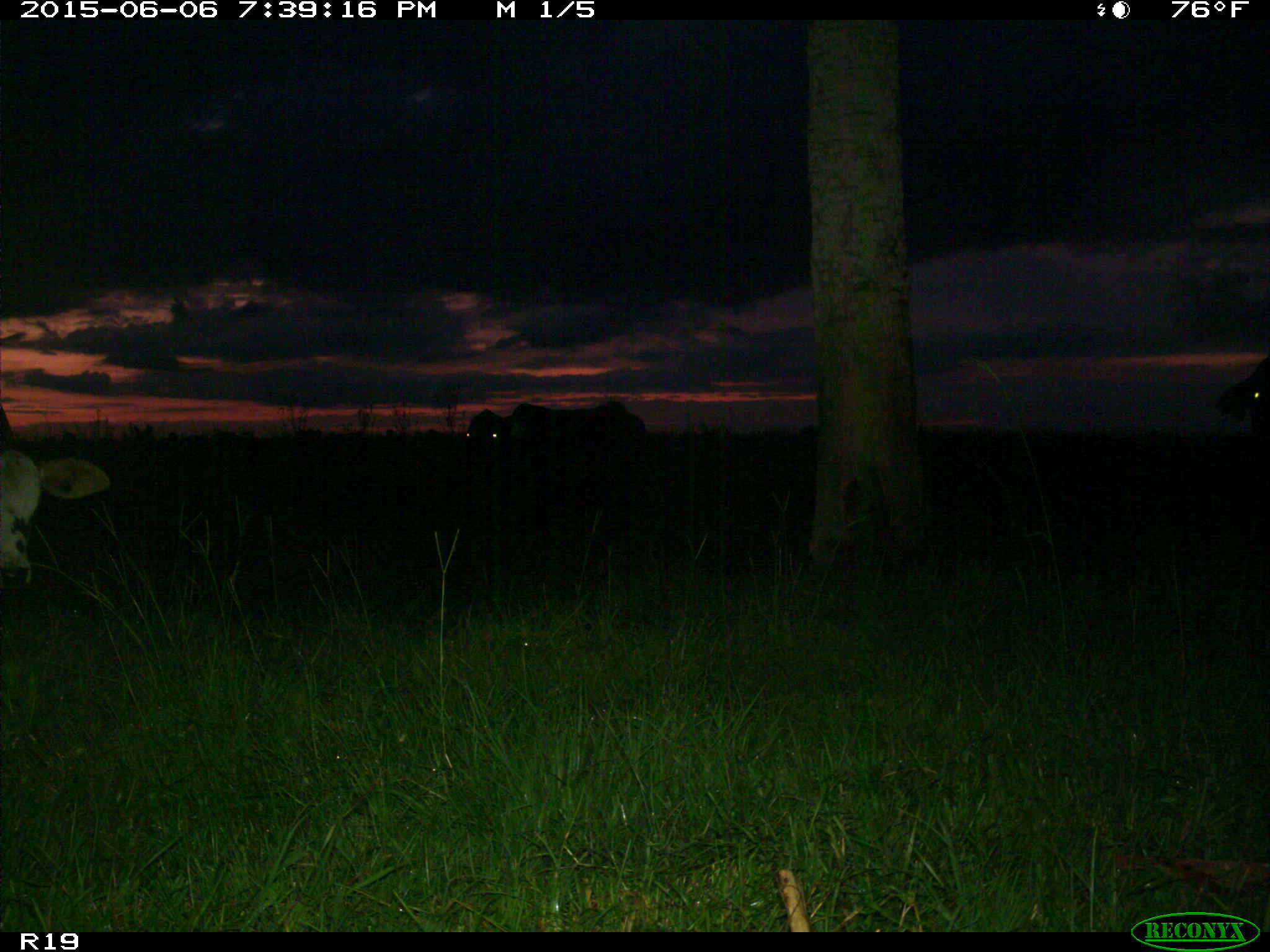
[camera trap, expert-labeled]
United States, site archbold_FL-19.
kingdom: Animalia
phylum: Chordata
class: Mammalia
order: Artiodactyla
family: Bovidae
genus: Bos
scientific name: Bos taurus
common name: domestic cow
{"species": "Bos taurus (domestic cow)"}